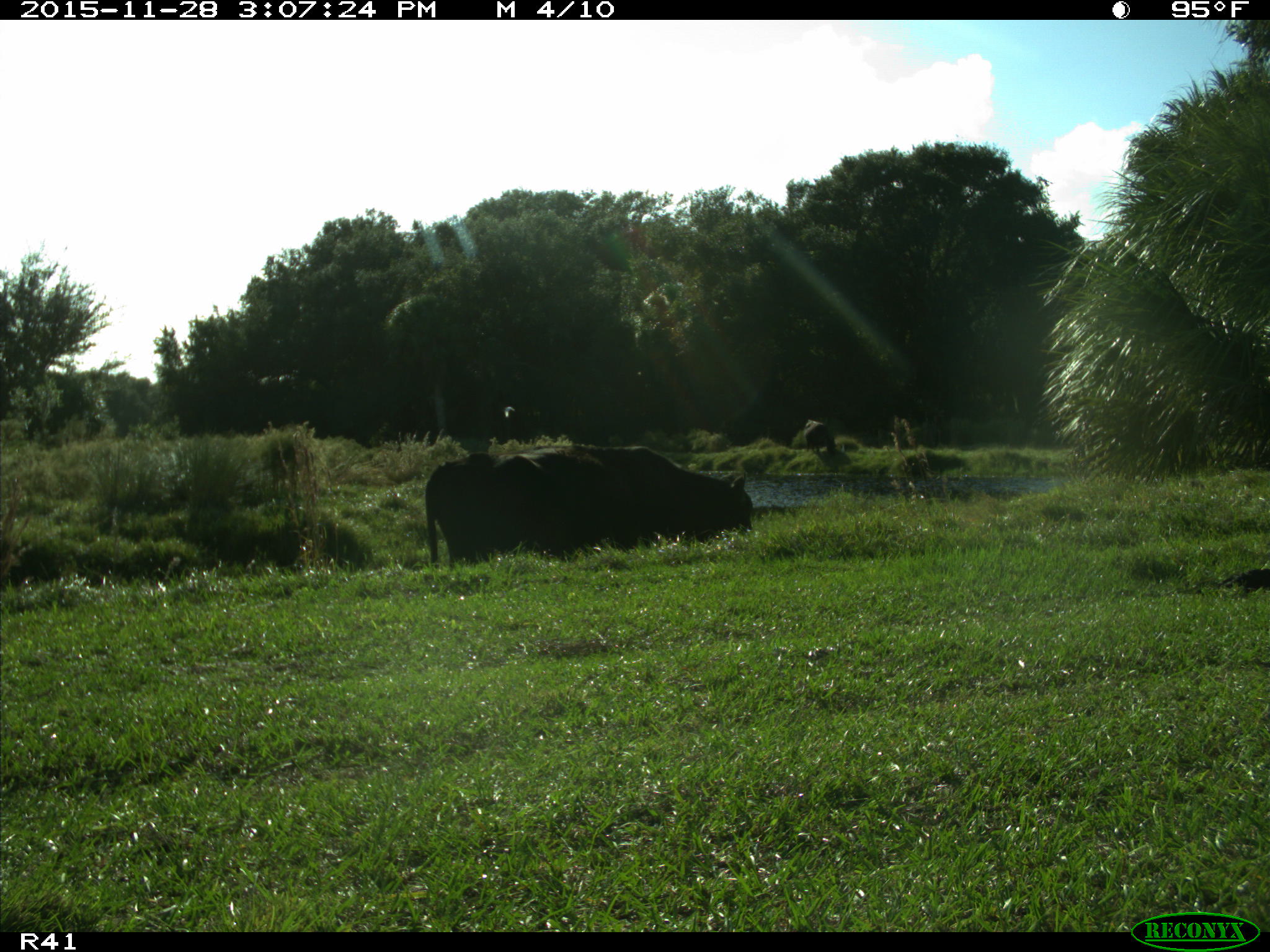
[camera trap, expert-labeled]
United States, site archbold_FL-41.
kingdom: Animalia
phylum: Chordata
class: Mammalia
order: Artiodactyla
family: Bovidae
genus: Bos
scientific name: Bos taurus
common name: domestic cow